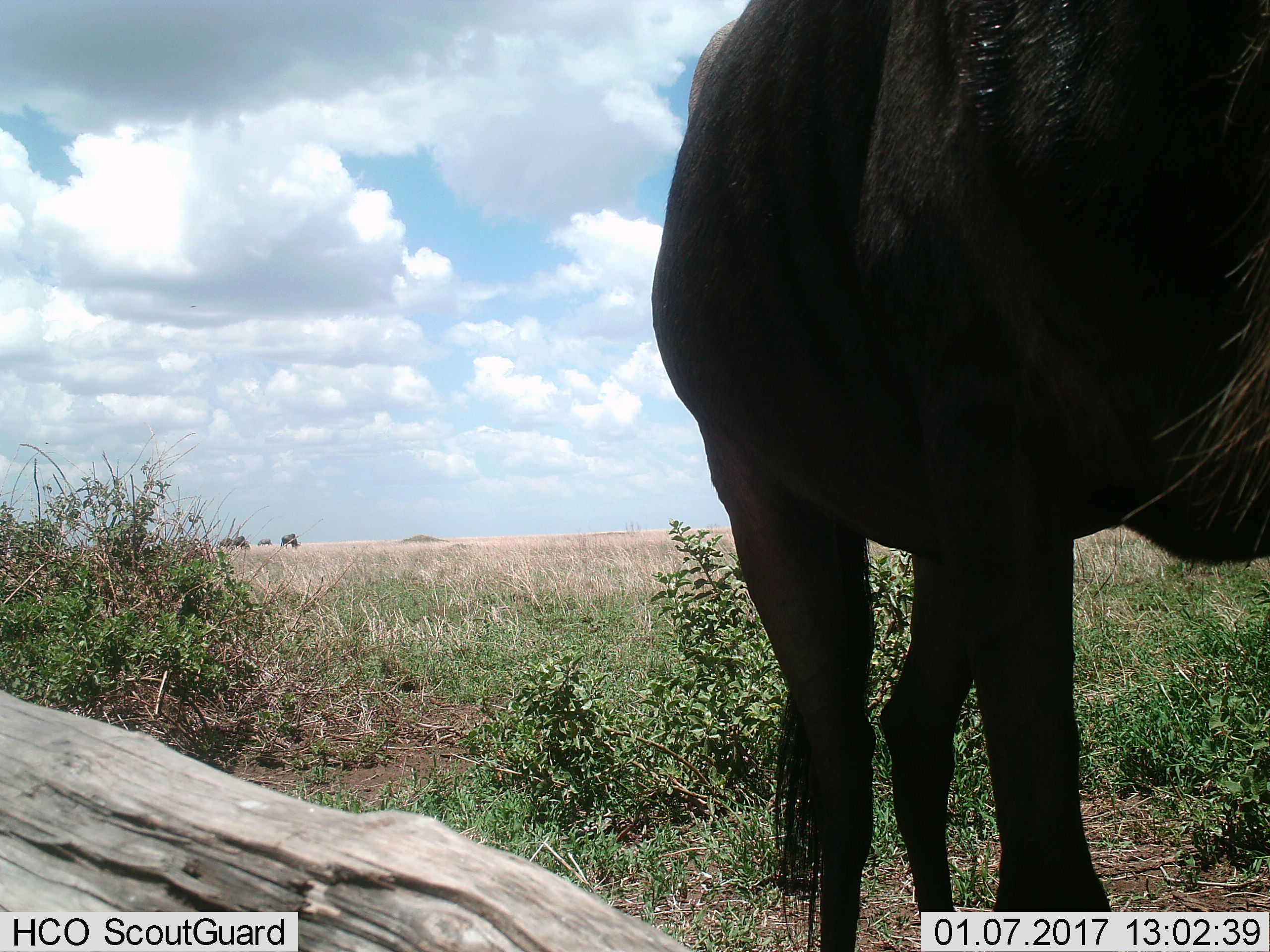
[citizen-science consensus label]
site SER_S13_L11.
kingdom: Animalia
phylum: Chordata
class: Mammalia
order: Artiodactyla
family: Bovidae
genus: Connochaetes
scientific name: Connochaetes taurinus taurinus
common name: blue wildebeest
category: wildebeestblue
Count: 4.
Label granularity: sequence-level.